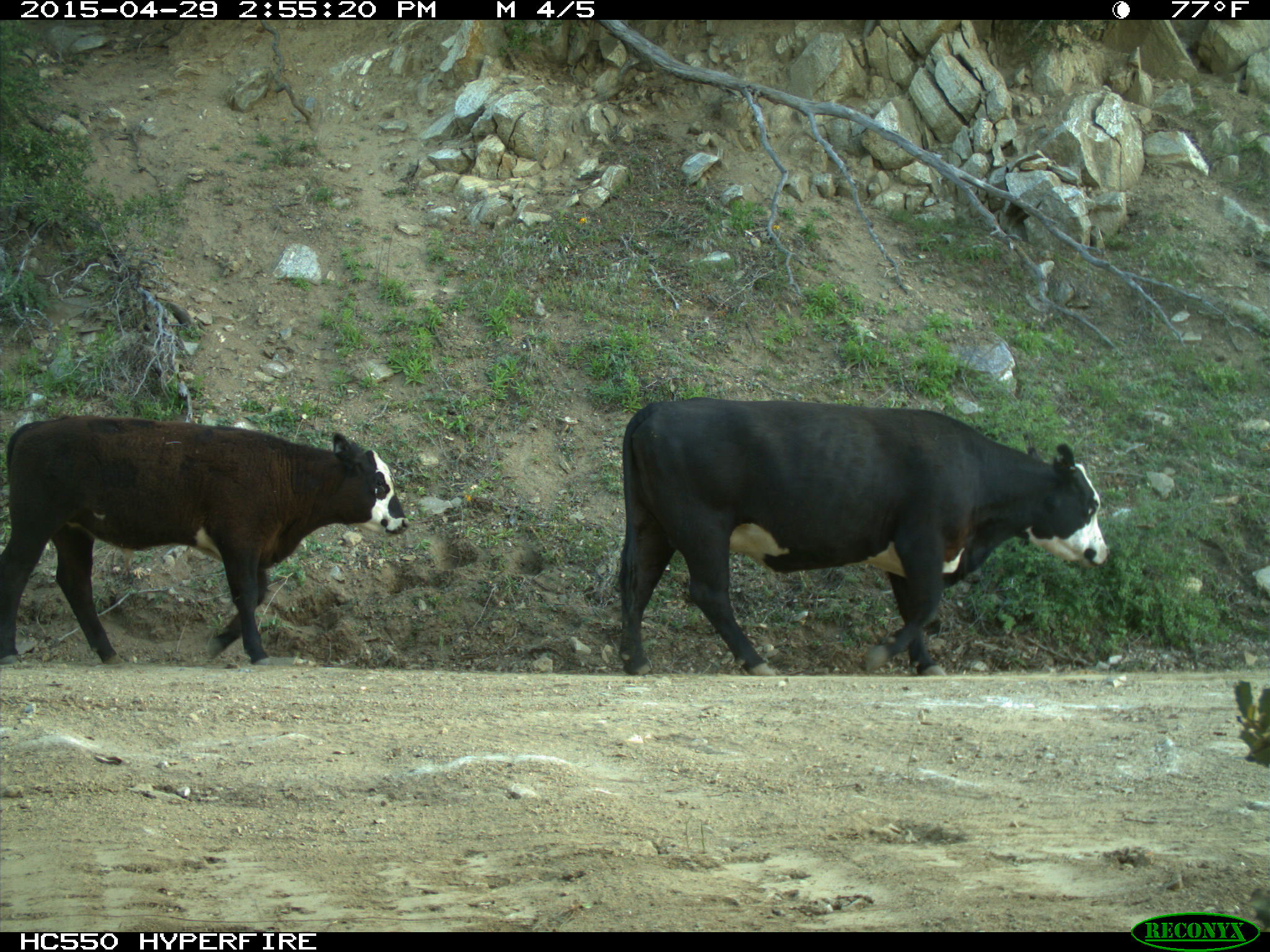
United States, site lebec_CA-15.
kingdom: Animalia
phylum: Chordata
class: Mammalia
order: Artiodactyla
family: Bovidae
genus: Bos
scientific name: Bos taurus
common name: domestic cow